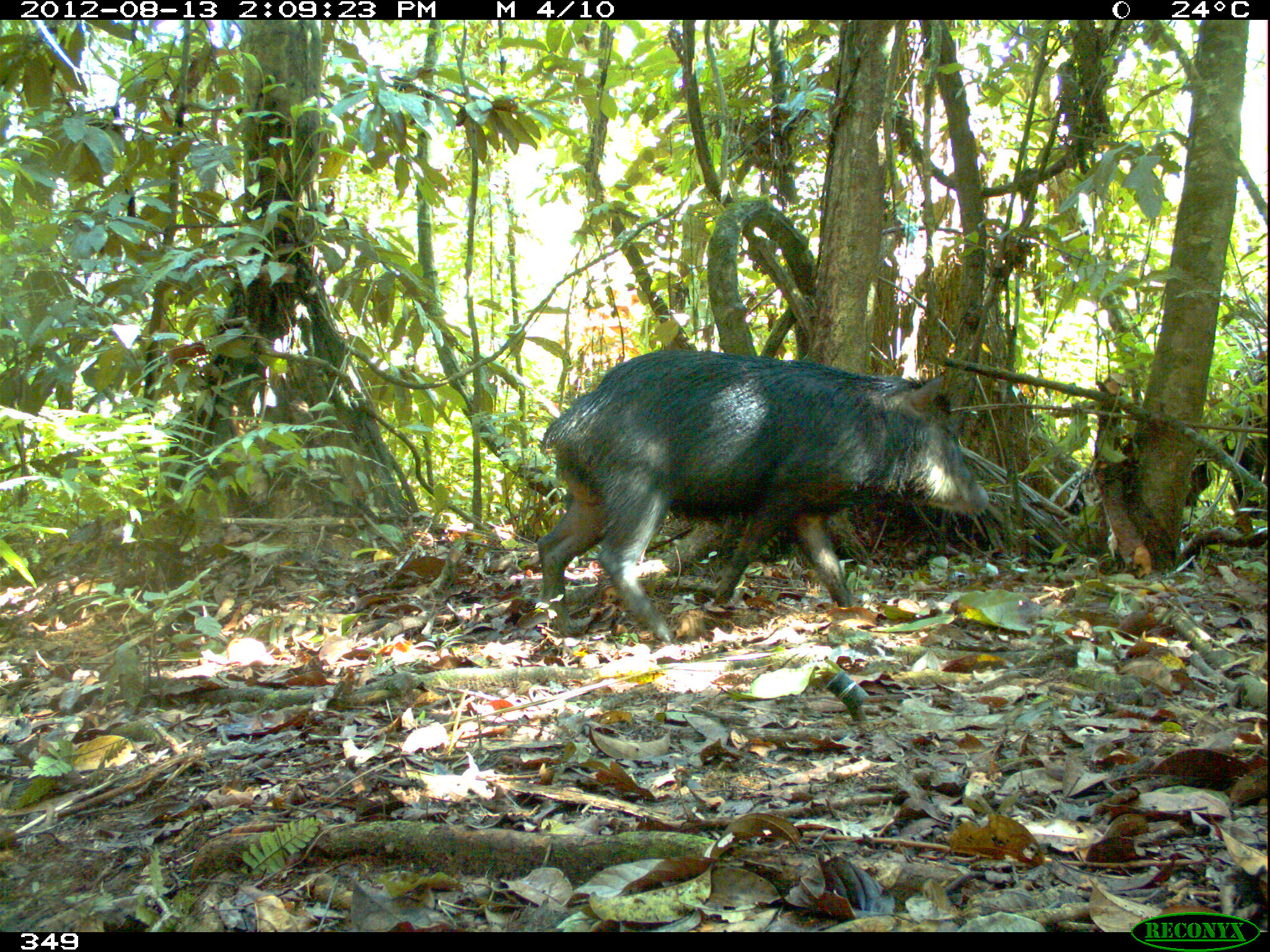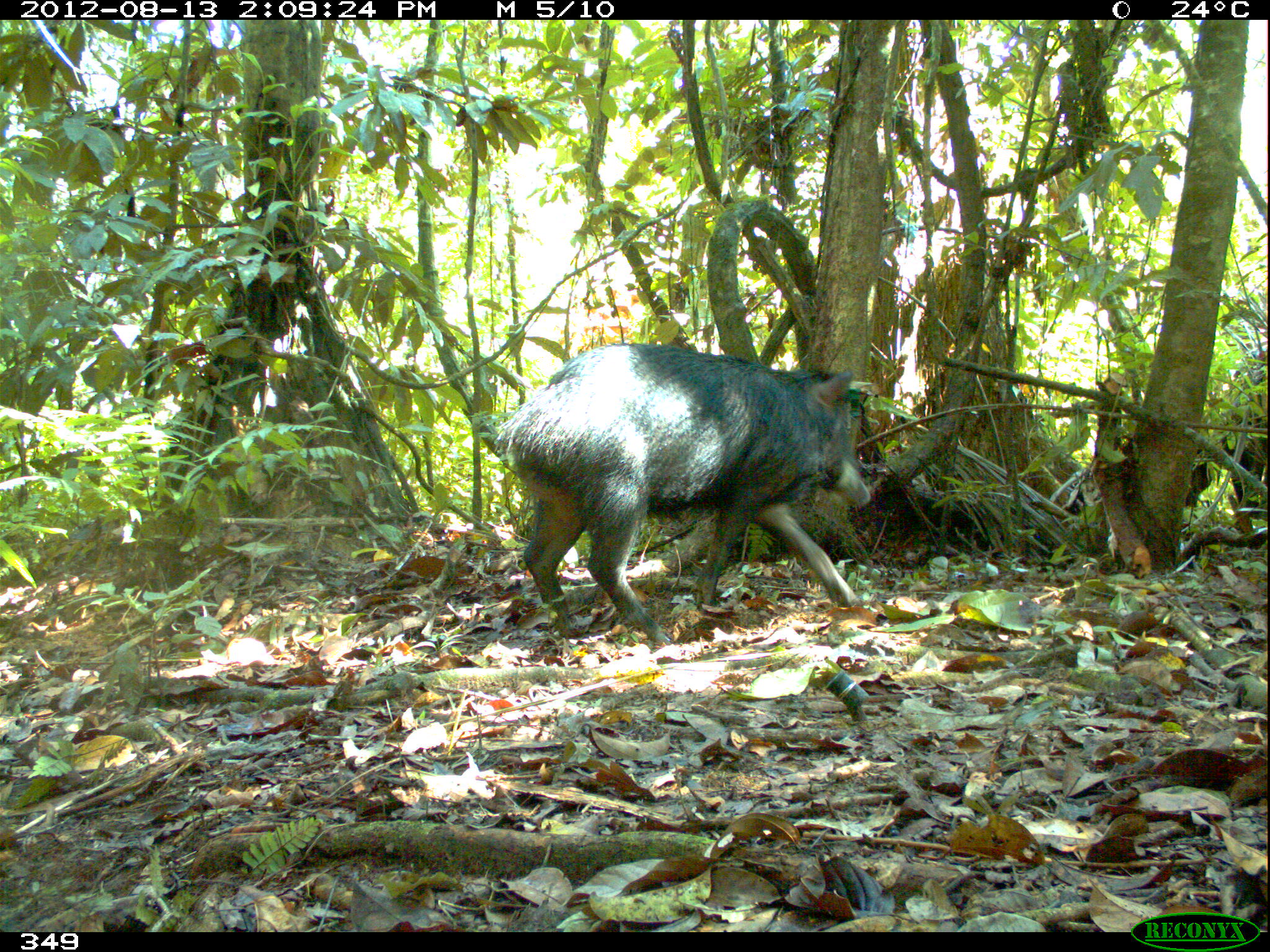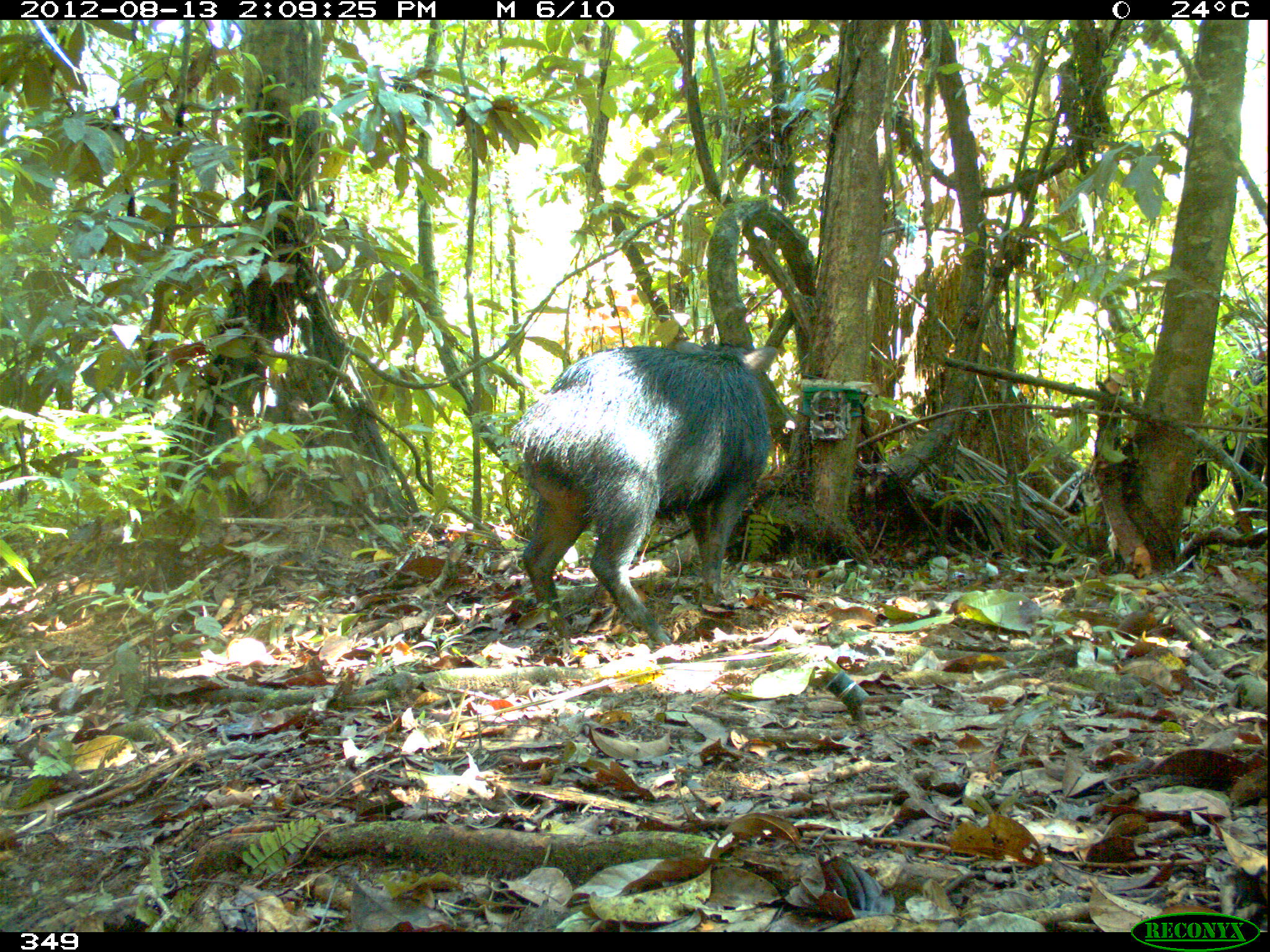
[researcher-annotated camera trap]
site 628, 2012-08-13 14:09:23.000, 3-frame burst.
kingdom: Animalia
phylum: Chordata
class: Mammalia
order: Artiodactyla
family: Tayassuidae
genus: Tayassu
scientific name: Tayassu pecari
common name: white-lipped peccary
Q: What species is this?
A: Tayassu pecari (white-lipped peccary).